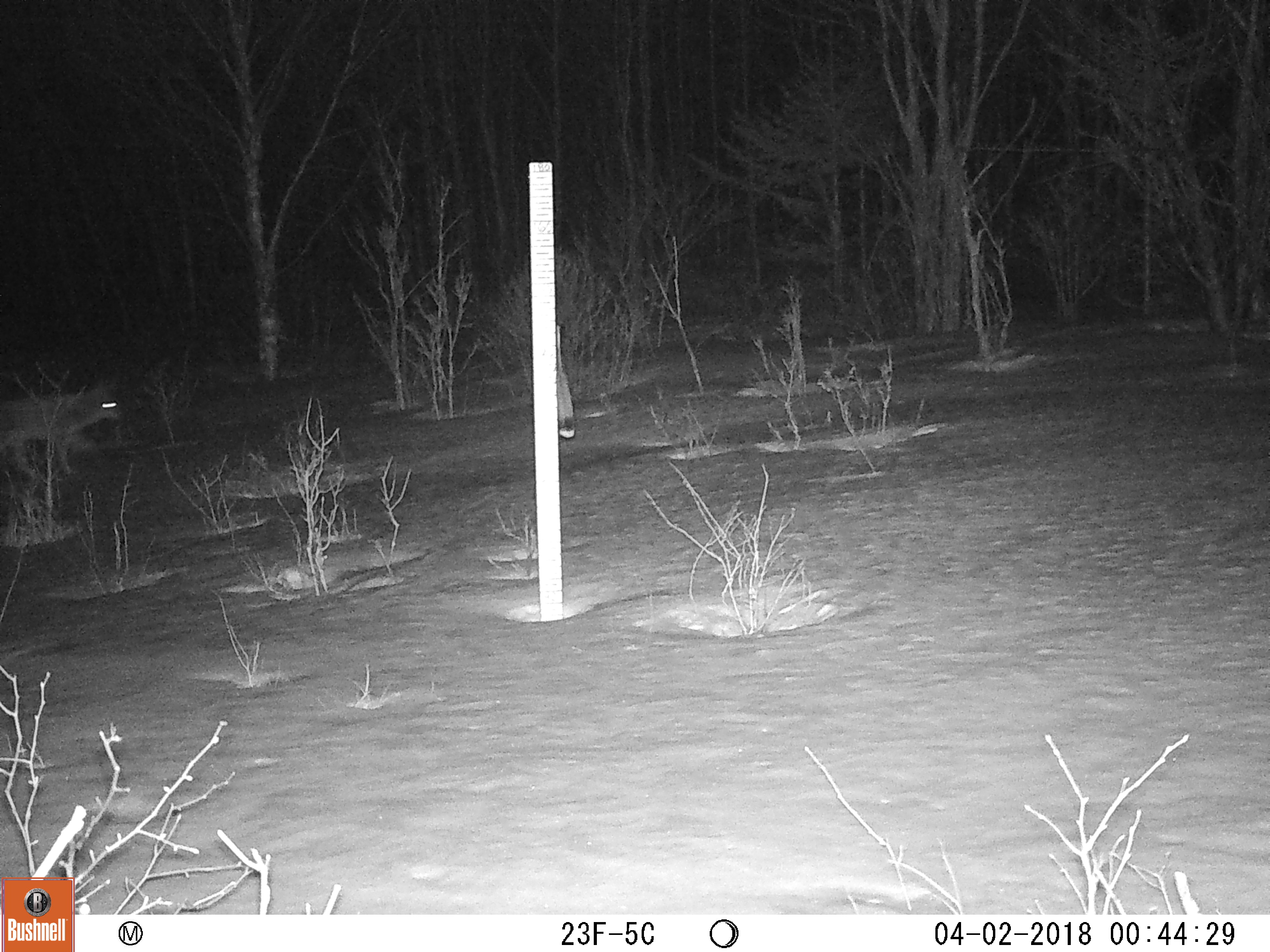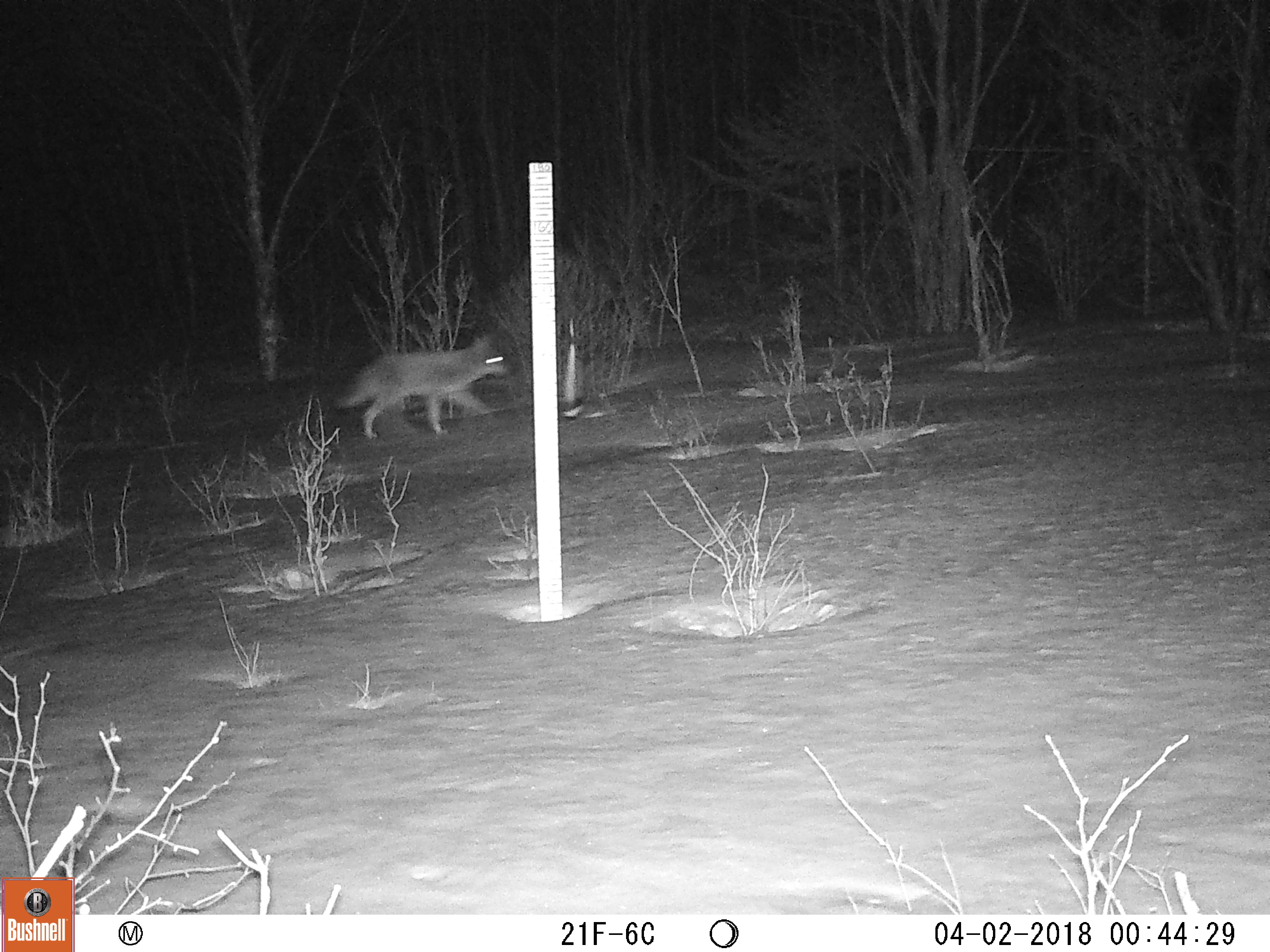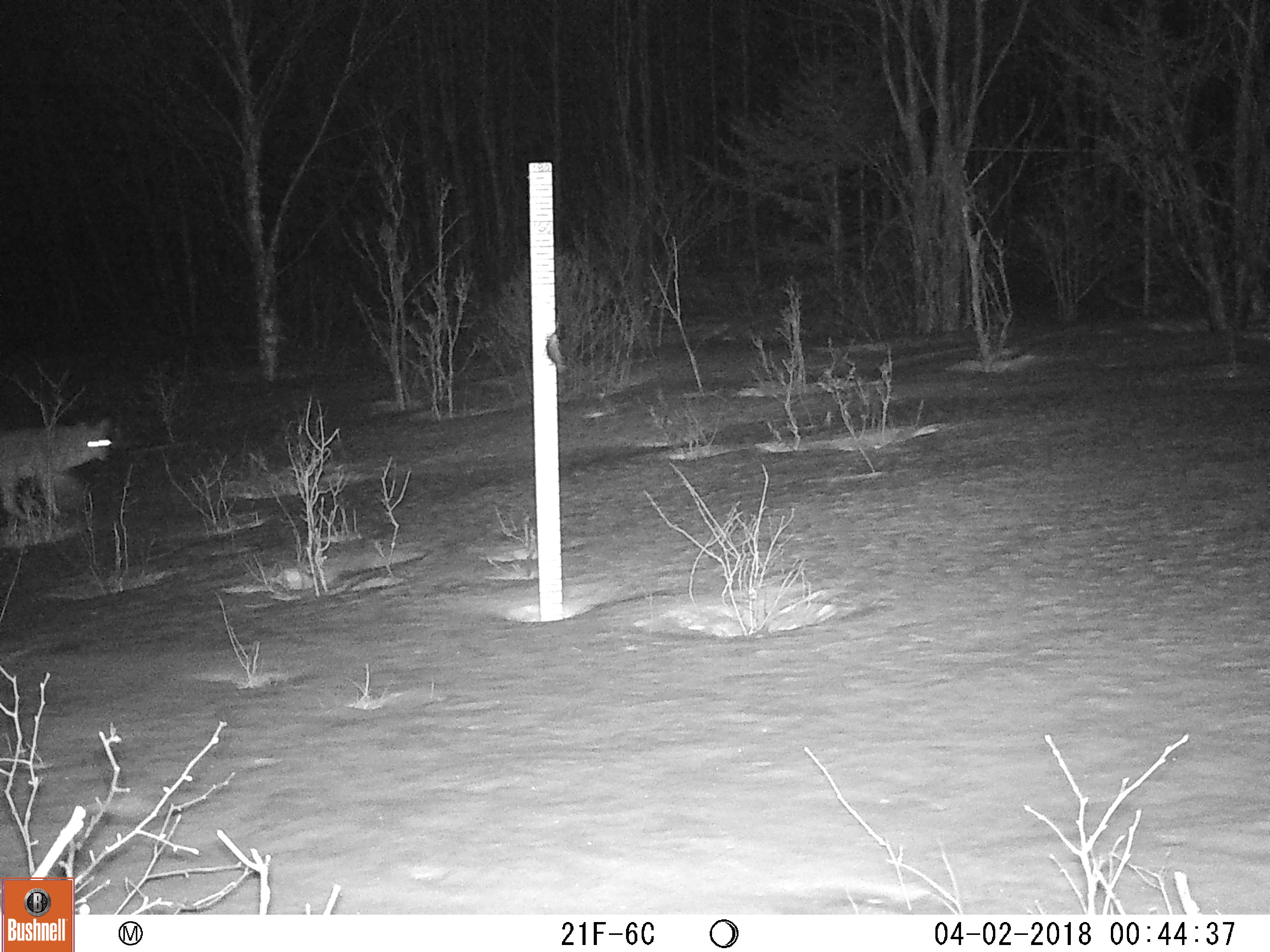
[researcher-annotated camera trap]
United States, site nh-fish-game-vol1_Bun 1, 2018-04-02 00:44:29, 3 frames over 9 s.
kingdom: Animalia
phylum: Chordata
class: Mammalia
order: Carnivora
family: Canidae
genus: Canis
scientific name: Canis latrans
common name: coyote